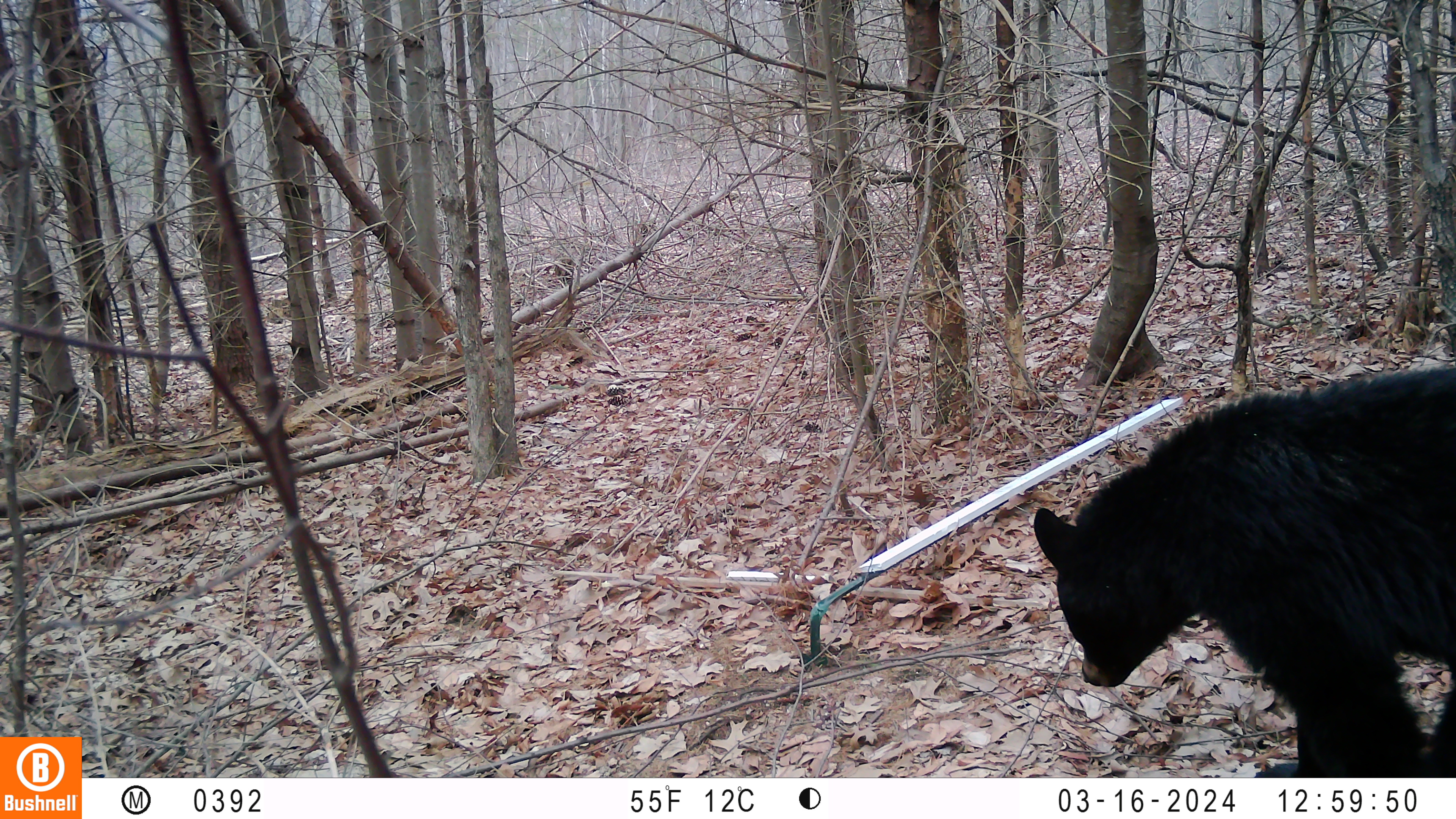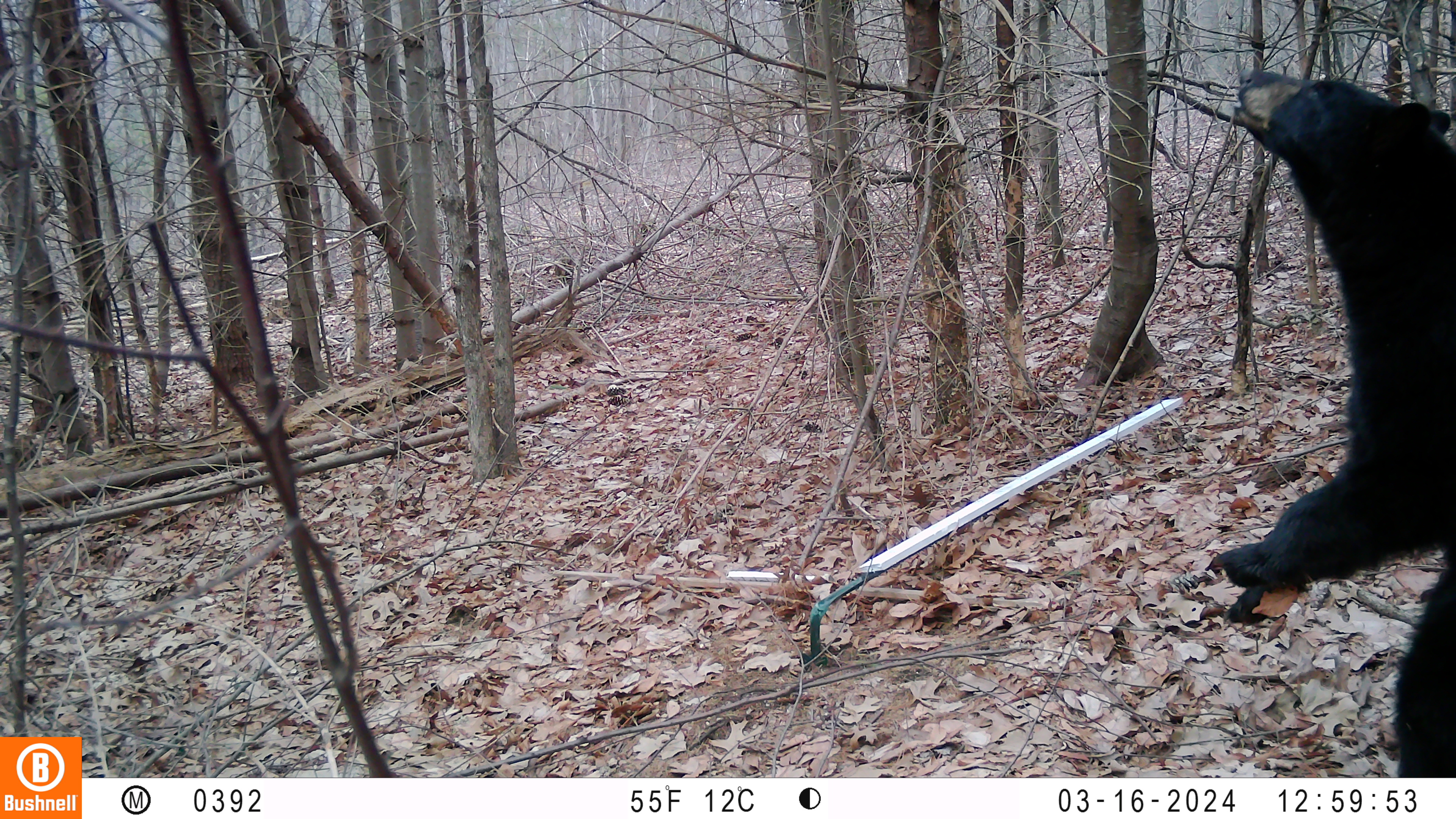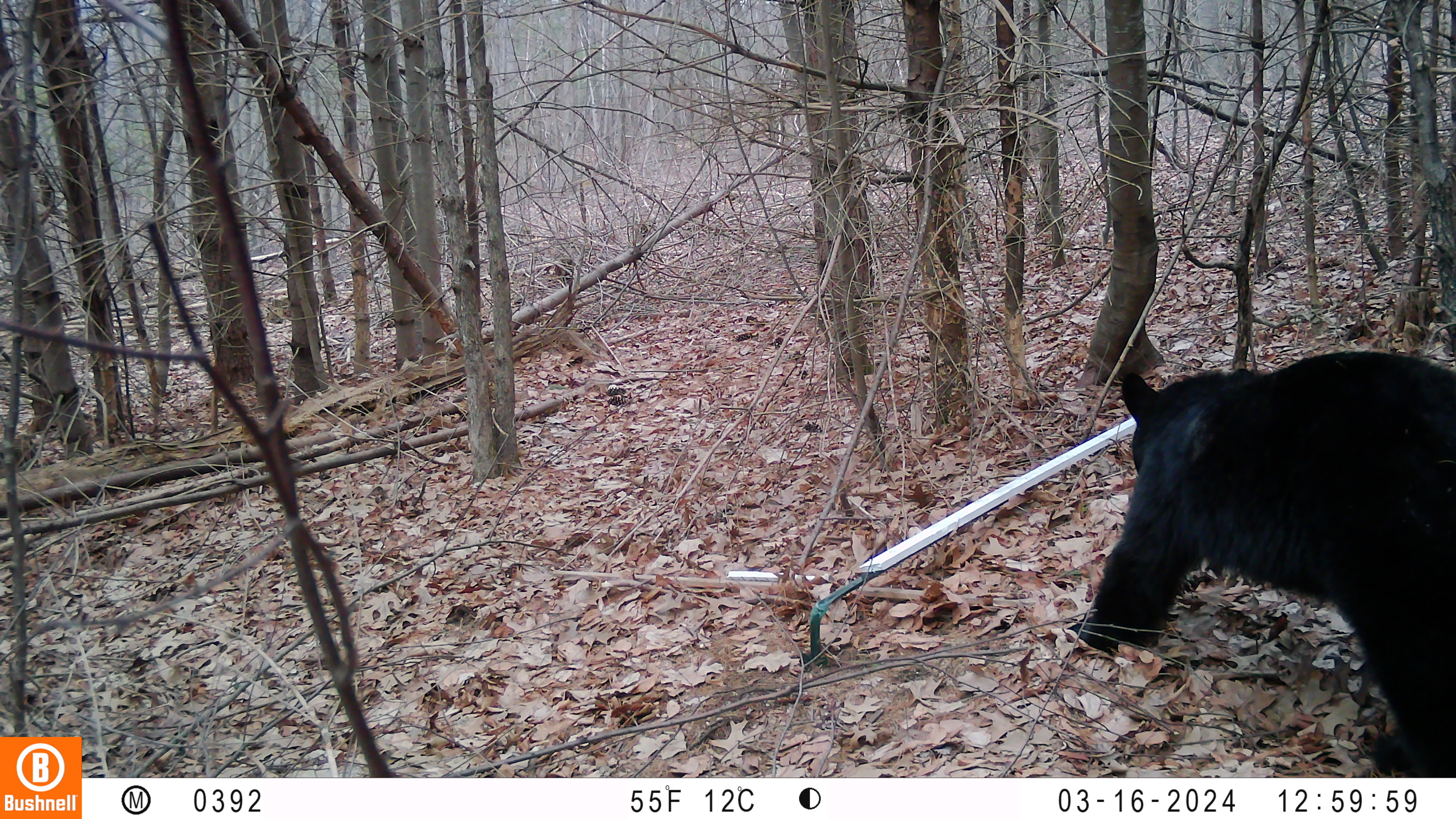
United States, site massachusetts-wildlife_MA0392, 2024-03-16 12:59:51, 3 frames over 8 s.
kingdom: Animalia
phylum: Chordata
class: Mammalia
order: Carnivora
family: Ursidae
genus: Ursus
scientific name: Ursus americanus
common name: black bear